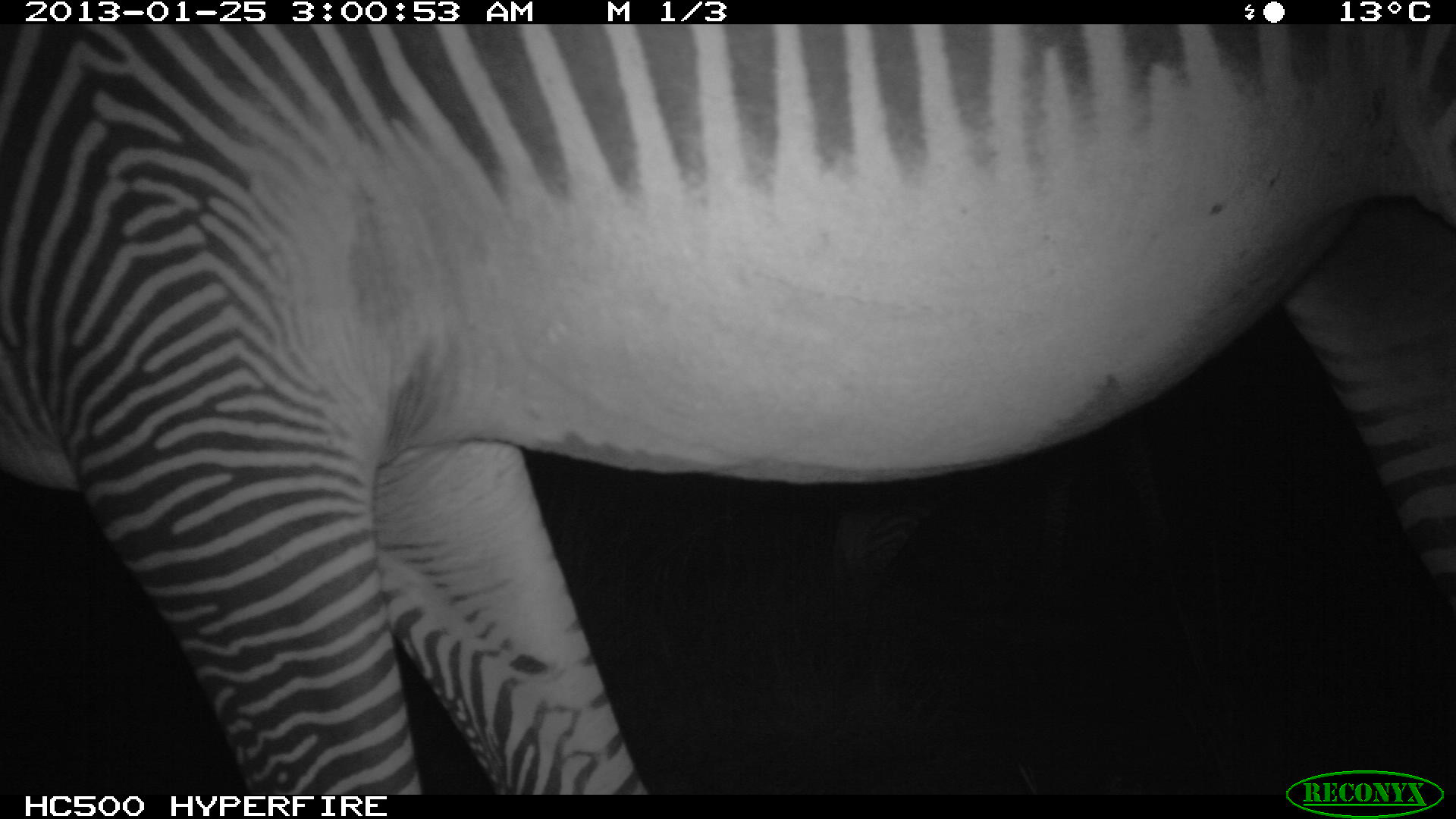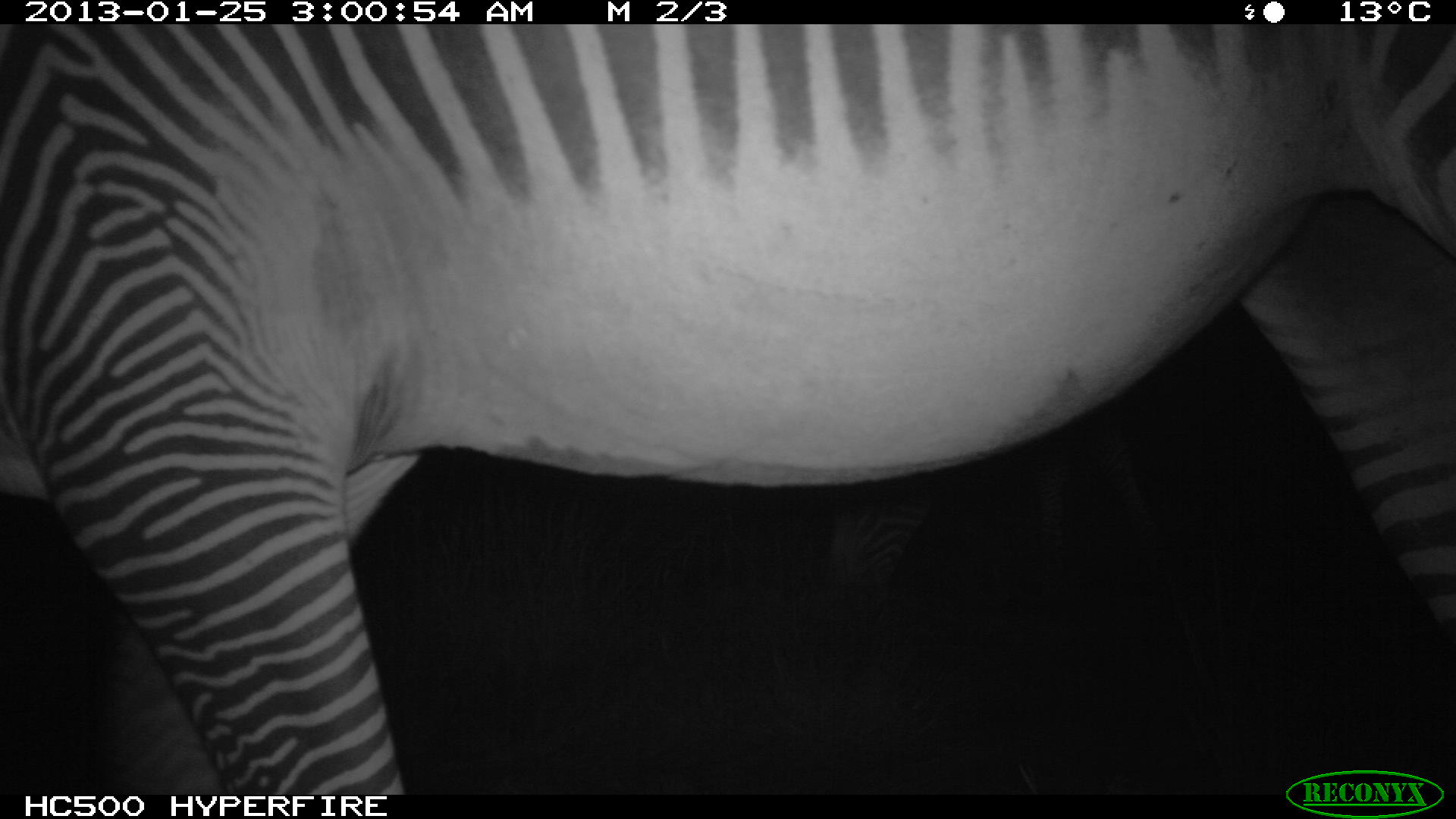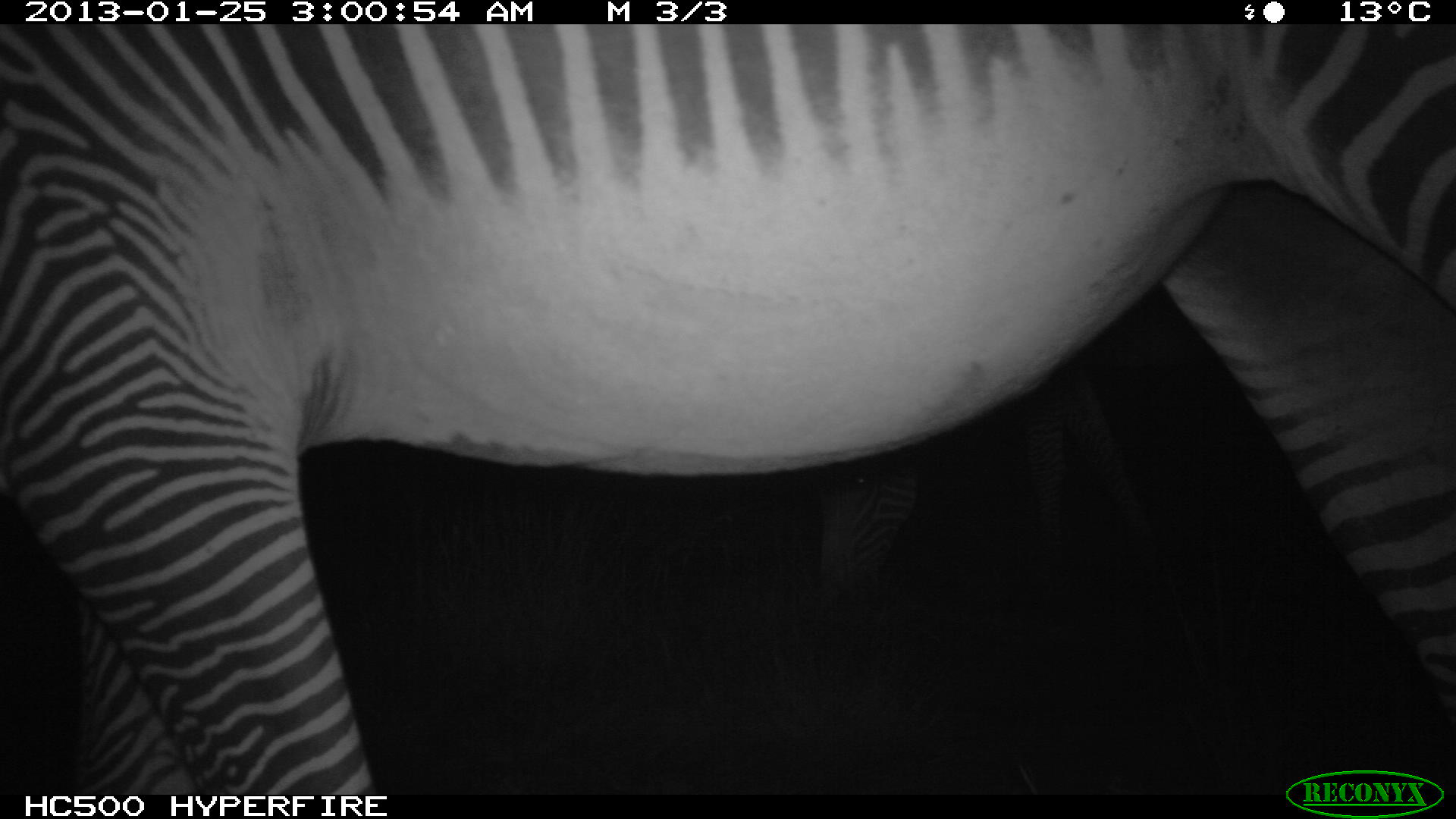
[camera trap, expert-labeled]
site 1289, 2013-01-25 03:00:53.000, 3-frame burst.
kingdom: Animalia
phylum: Chordata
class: Mammalia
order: Perissodactyla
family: Equidae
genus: Equus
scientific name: Equus grevyi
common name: grévy's zebra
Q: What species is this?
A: Equus grevyi (grévy's zebra).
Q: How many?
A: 2.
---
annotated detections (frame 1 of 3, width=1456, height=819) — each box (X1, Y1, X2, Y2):
equus grevyi: (0, 20, 1455, 793)